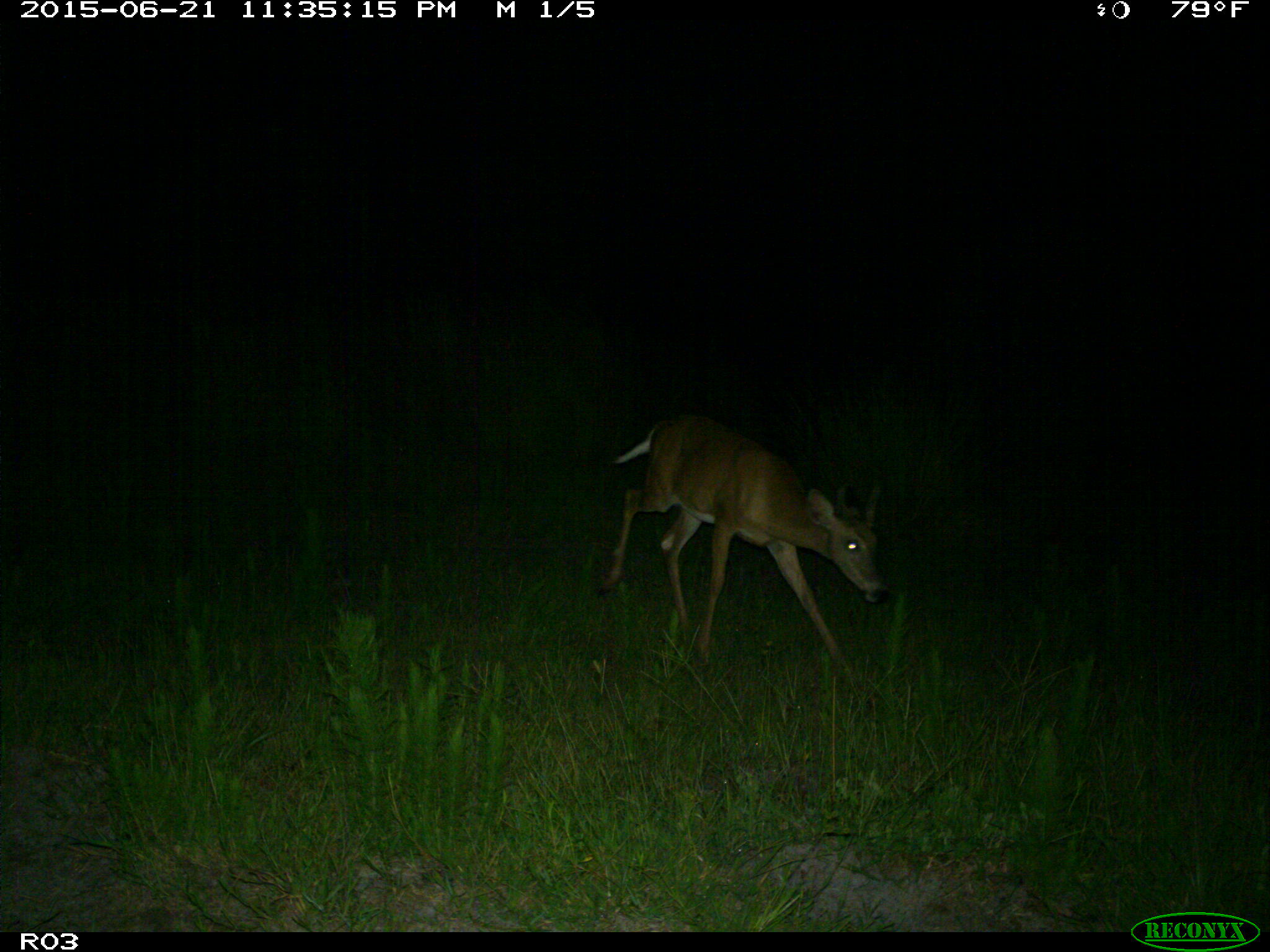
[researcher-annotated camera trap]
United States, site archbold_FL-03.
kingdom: Animalia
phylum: Chordata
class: Mammalia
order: Artiodactyla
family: Cervidae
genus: Odocoileus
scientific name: Odocoileus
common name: deer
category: unidentified deer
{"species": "unidentified deer (deer) (Odocoileus)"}